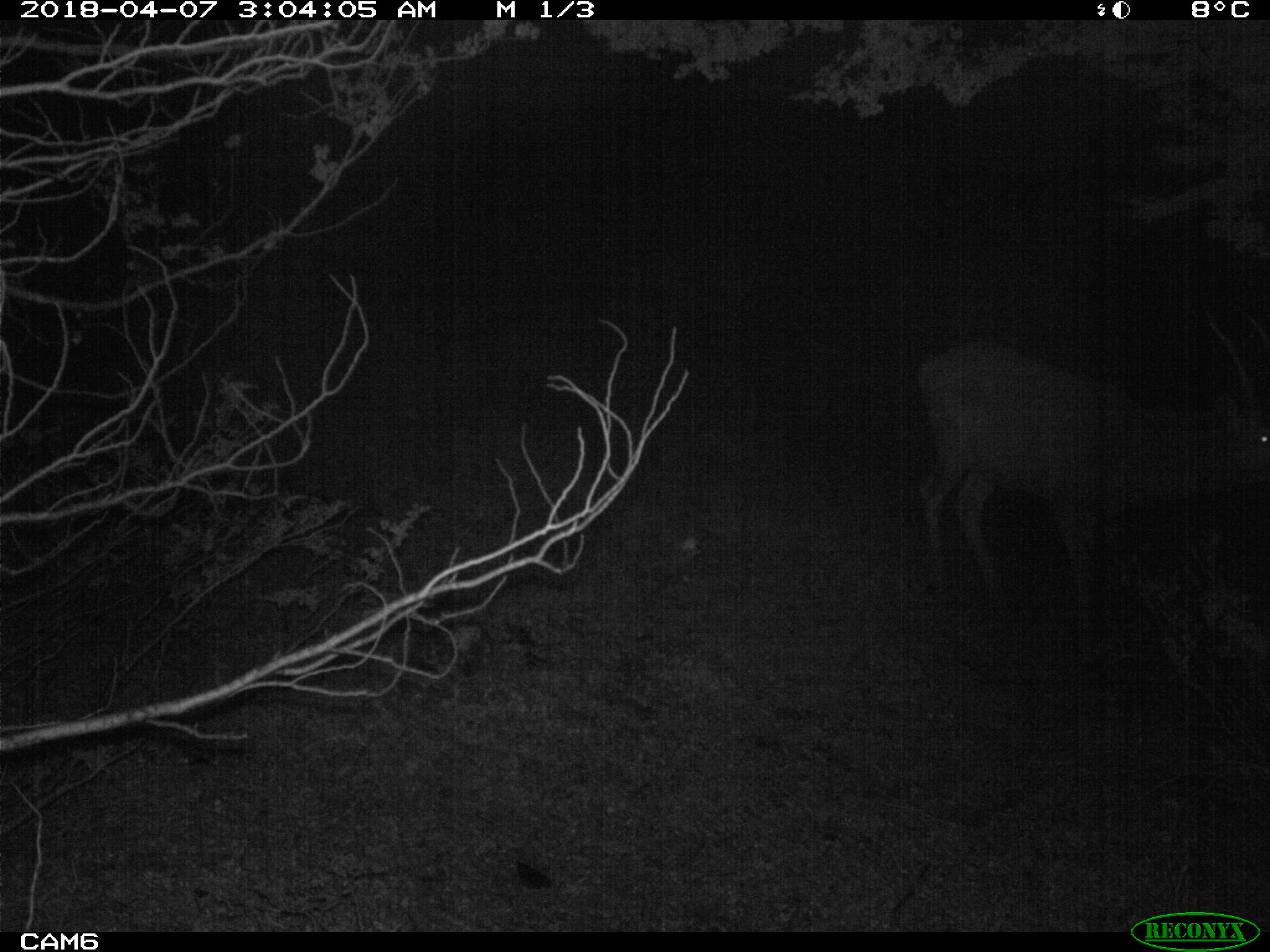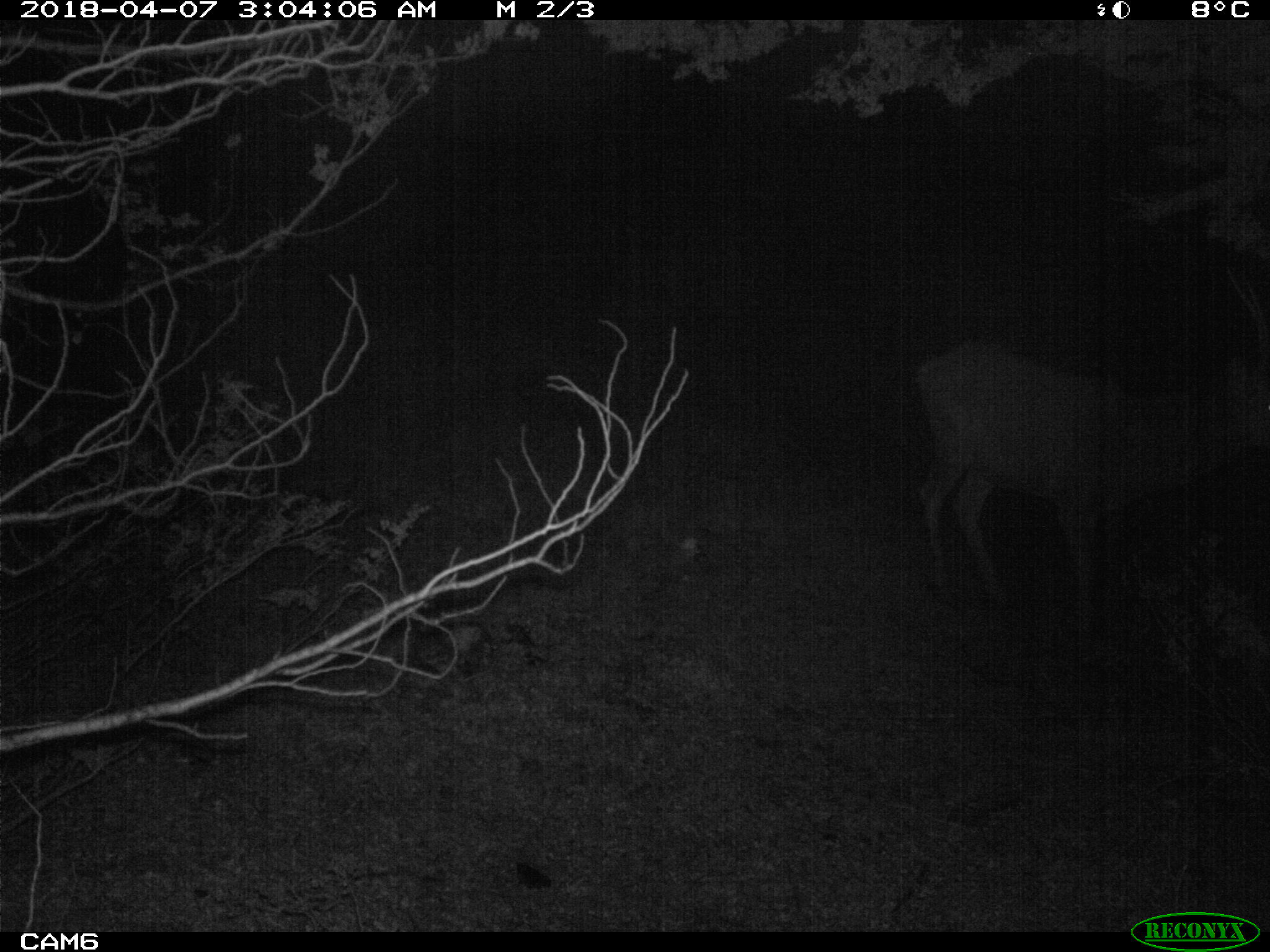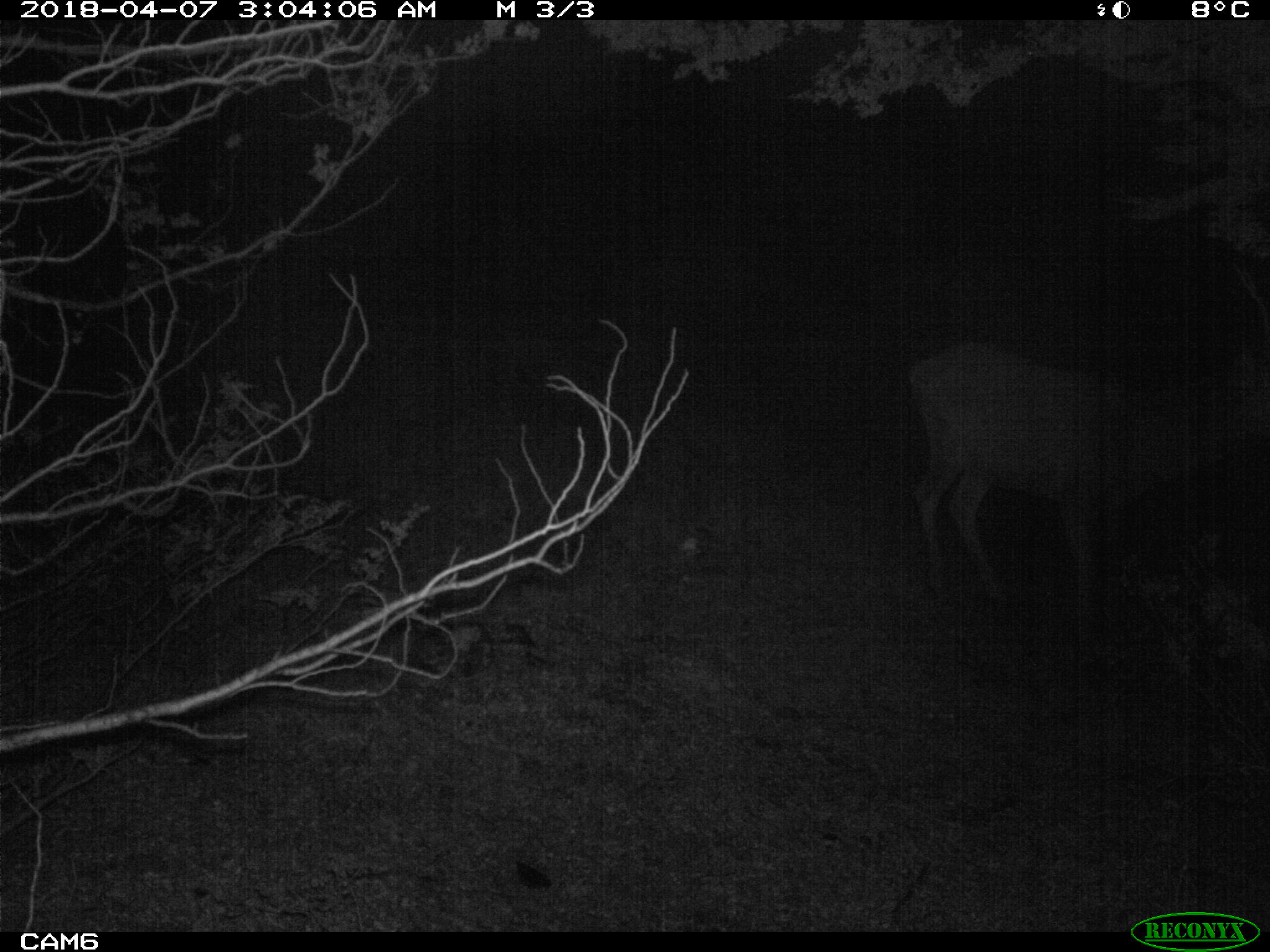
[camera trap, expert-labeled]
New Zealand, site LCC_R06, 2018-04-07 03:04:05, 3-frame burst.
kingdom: Animalia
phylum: Chordata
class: Mammalia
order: Artiodactyla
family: Cervidae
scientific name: Cervidae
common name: deer